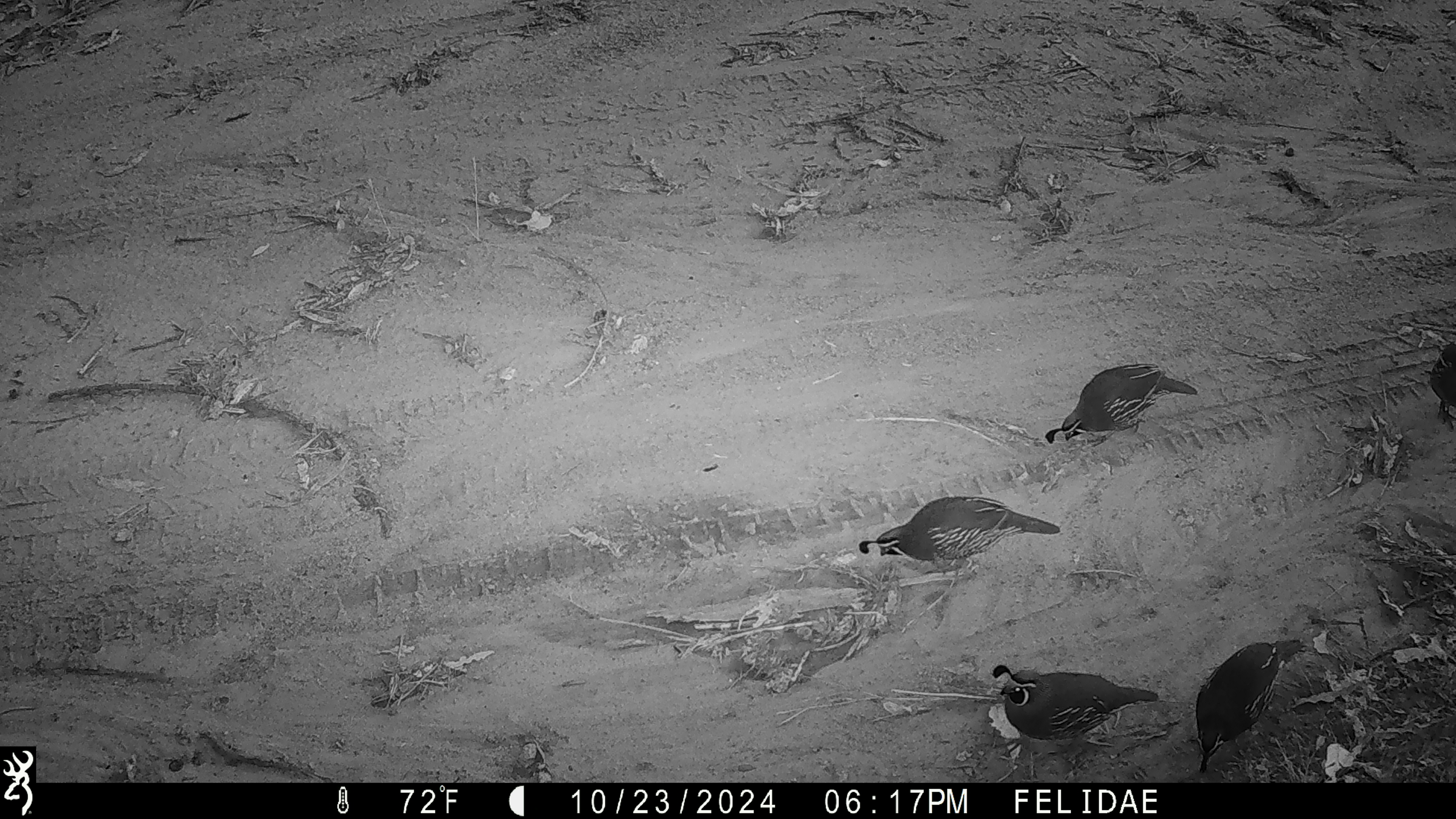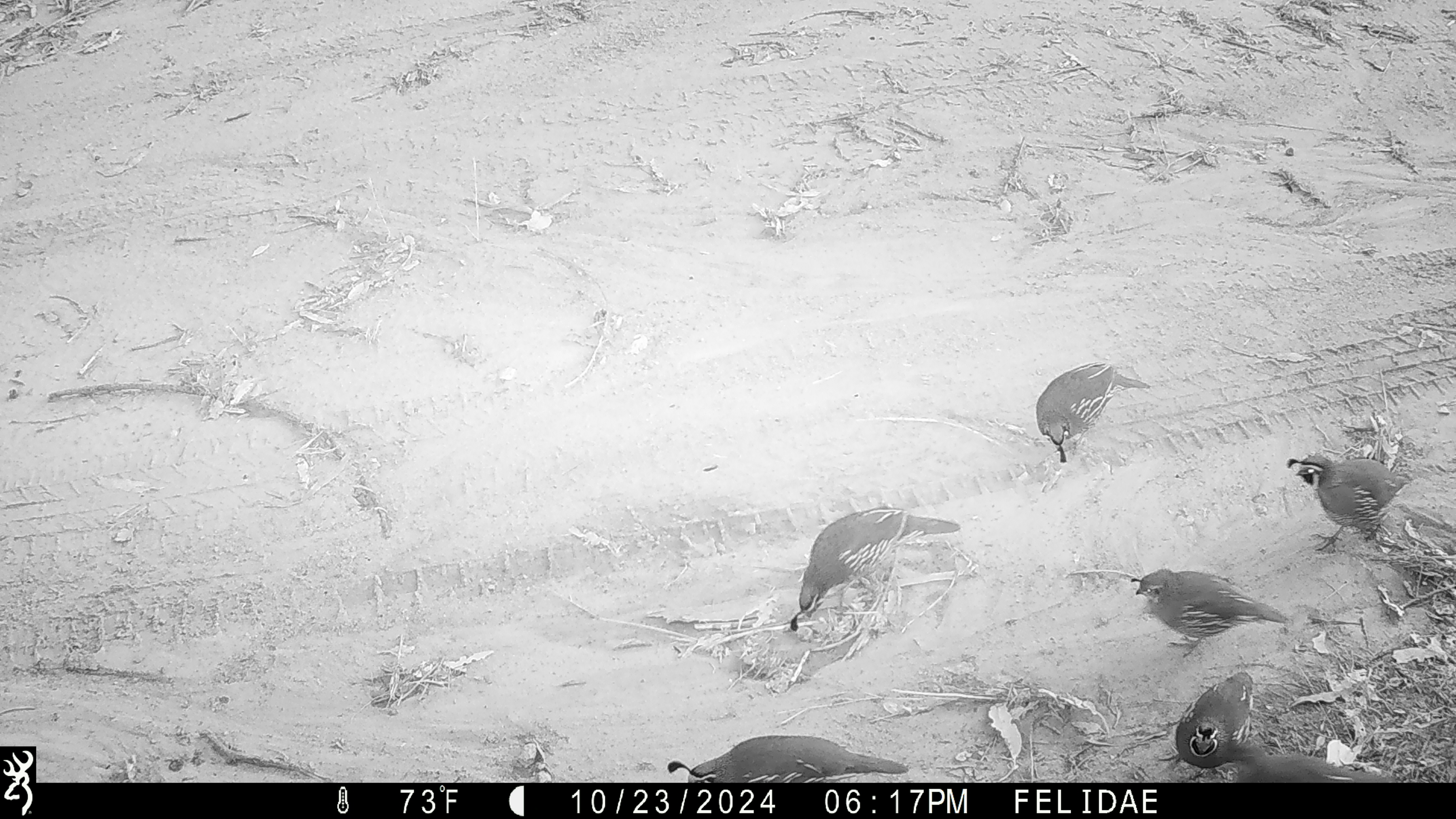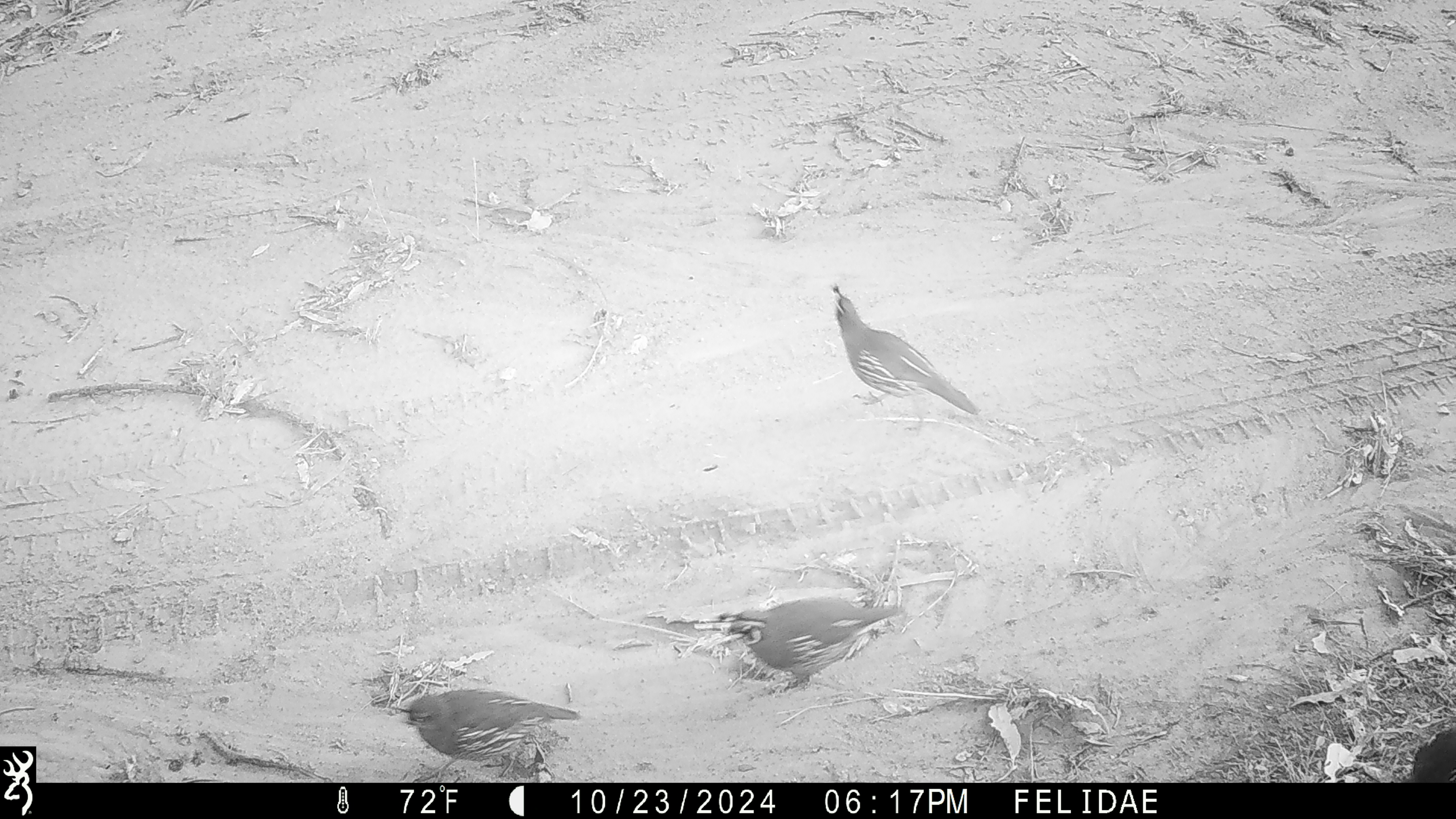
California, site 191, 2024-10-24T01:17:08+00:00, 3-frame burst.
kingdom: Animalia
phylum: Chordata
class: Aves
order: Galliformes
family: Odontophoridae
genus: Callipepla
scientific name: Callipepla californica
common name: california quail